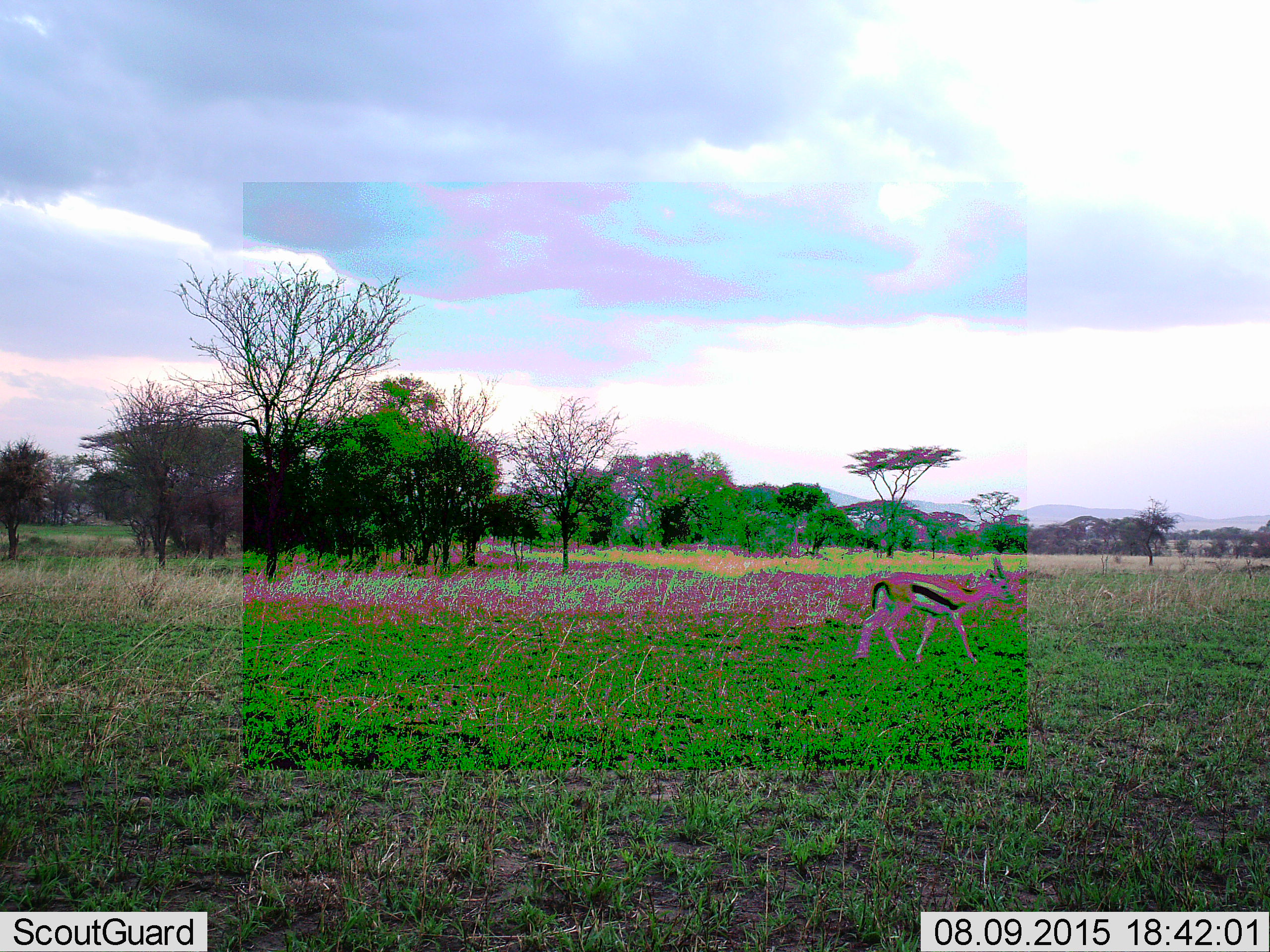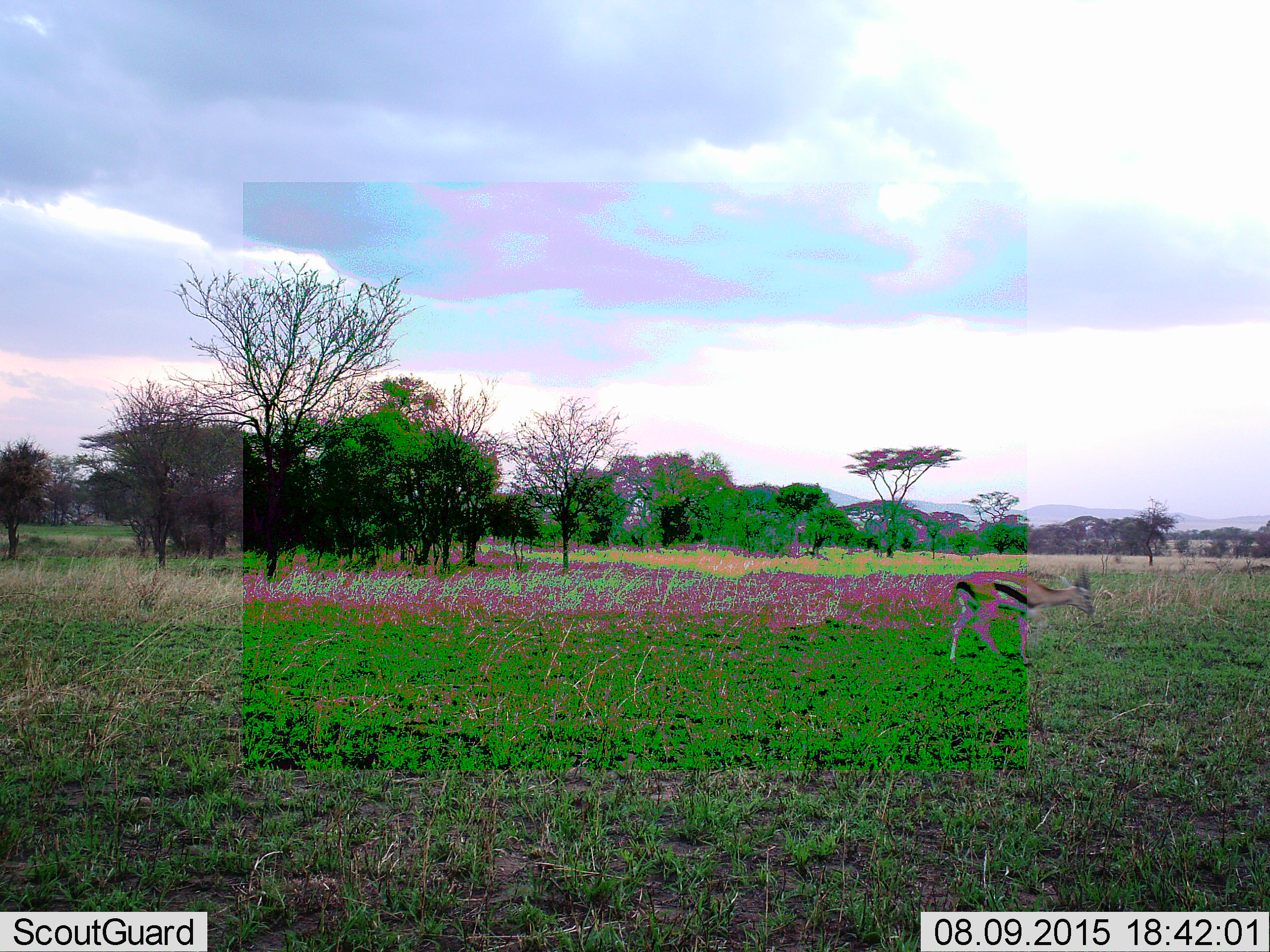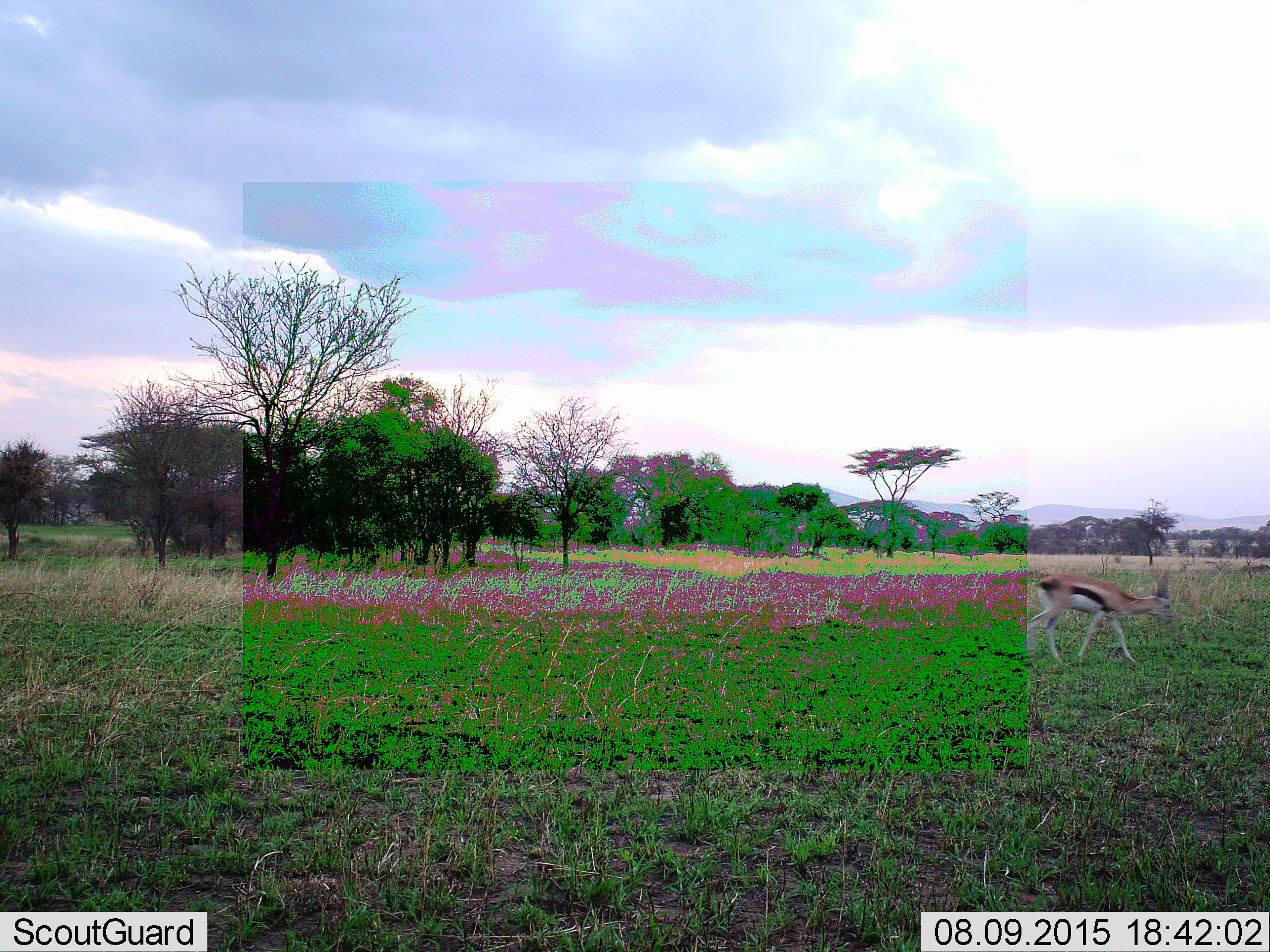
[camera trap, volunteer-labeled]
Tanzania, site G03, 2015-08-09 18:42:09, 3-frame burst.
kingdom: Animalia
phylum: Chordata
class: Mammalia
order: Artiodactyla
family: Bovidae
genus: Eudorcas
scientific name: Eudorcas thomsonii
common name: thomson's gazelle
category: gazellethomsons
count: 1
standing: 11%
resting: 0%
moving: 89%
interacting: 0%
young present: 0%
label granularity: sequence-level